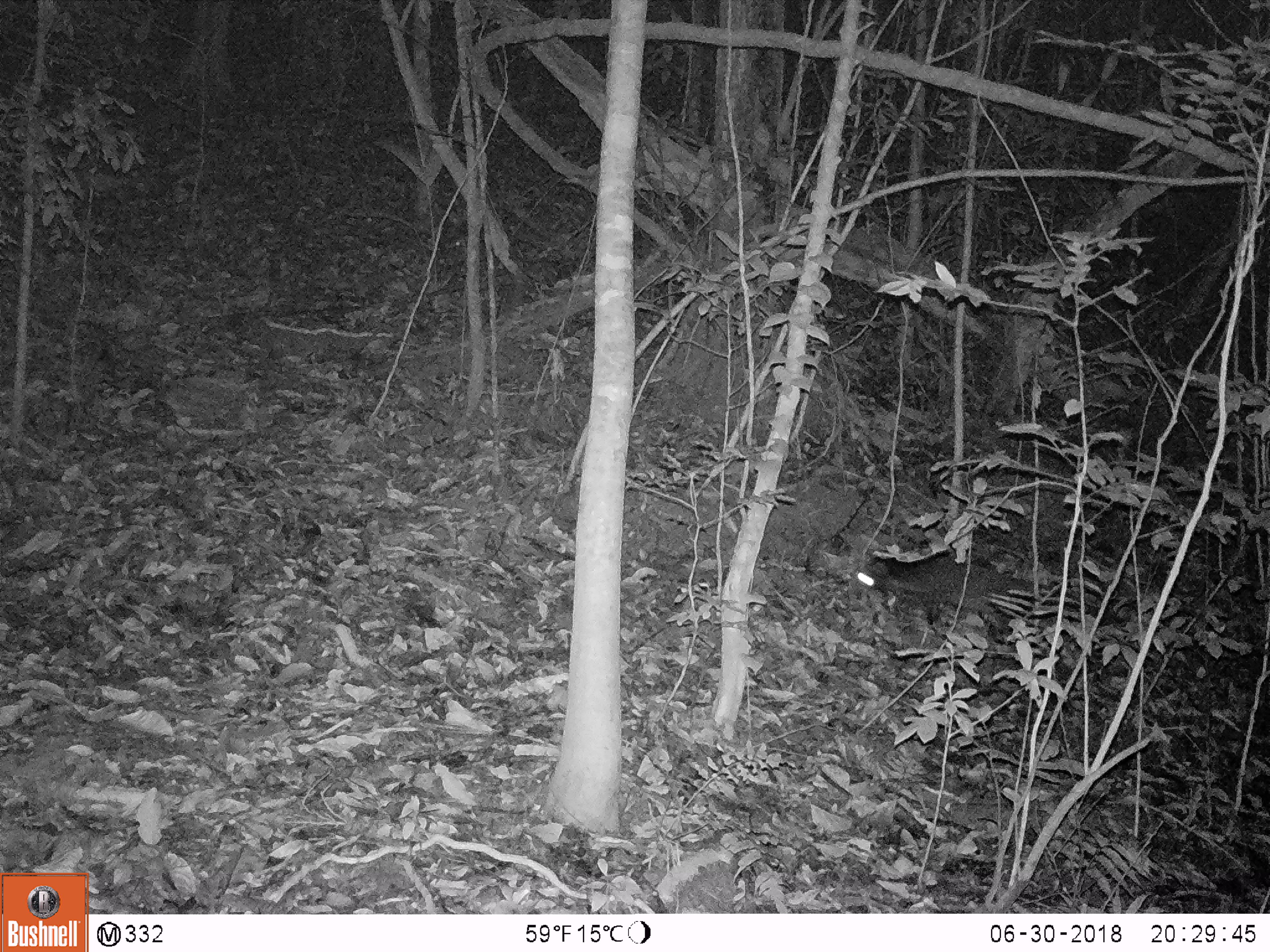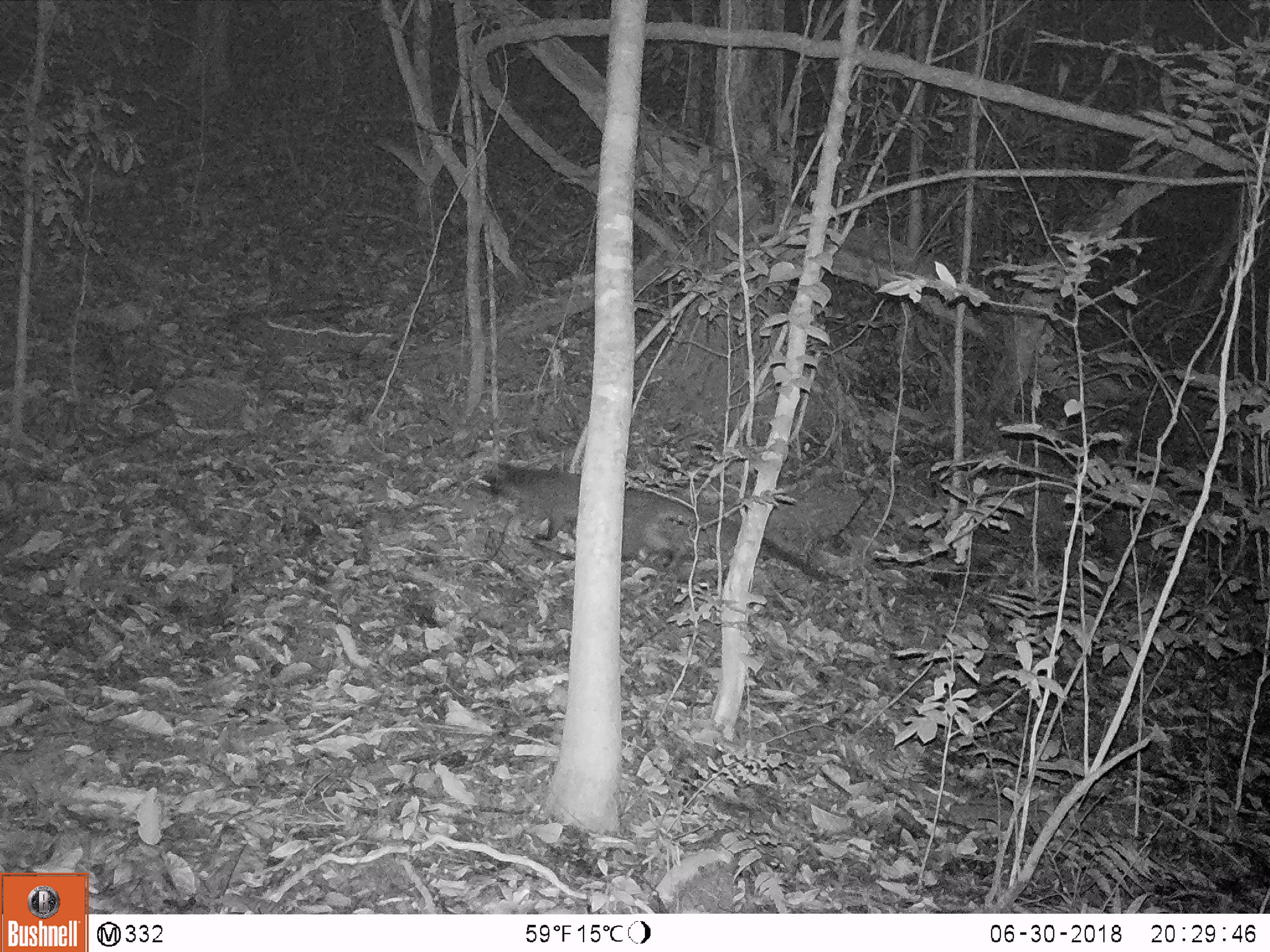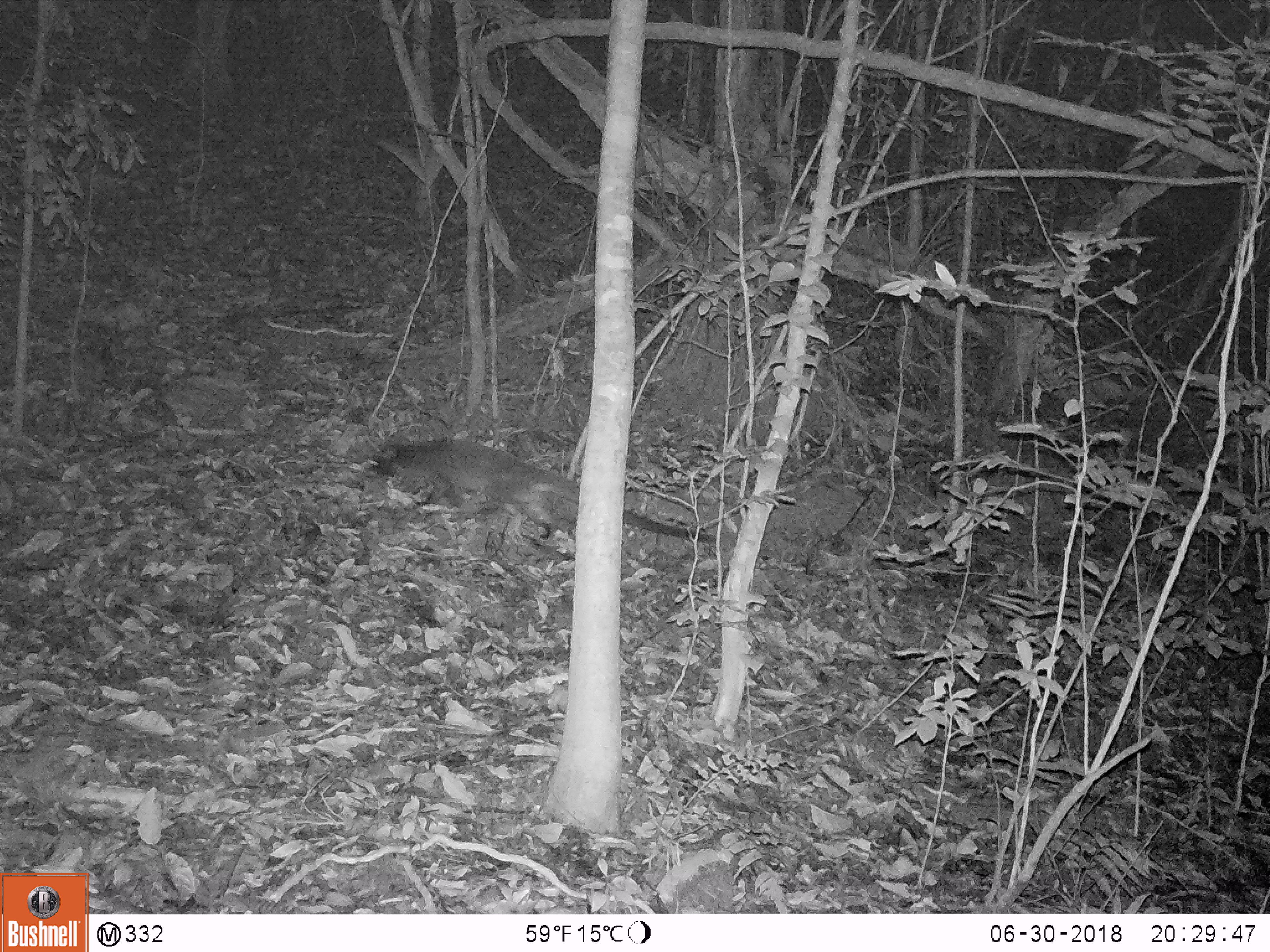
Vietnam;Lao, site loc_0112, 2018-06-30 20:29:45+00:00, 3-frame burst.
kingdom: Animalia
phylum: Chordata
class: Mammalia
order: Carnivora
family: Viverridae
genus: Paguma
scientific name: Paguma larvata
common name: masked palm civet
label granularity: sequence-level